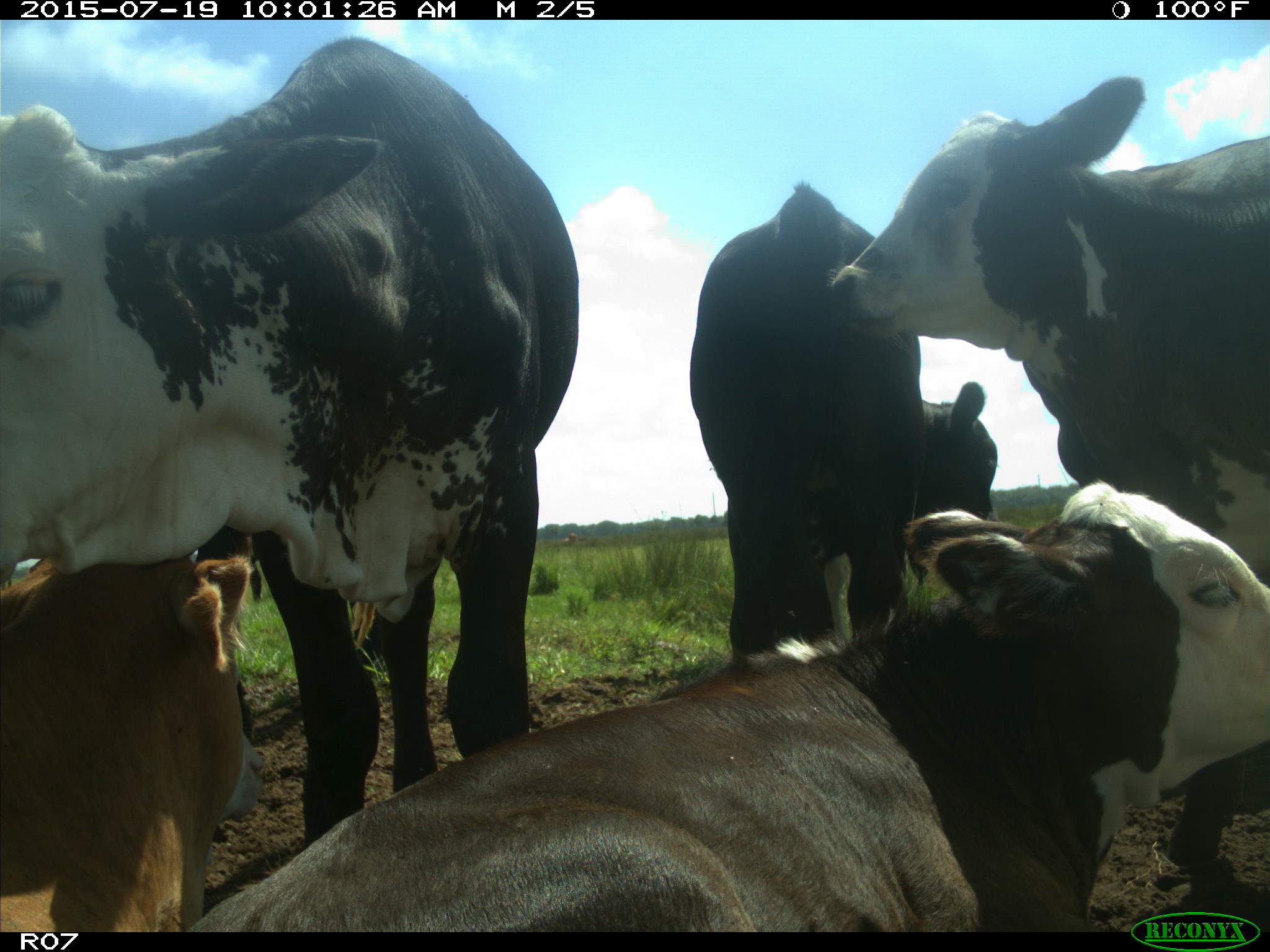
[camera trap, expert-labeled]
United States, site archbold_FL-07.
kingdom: Animalia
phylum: Chordata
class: Mammalia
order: Artiodactyla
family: Bovidae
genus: Bos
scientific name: Bos taurus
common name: domestic cow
Bos taurus (domestic cow).